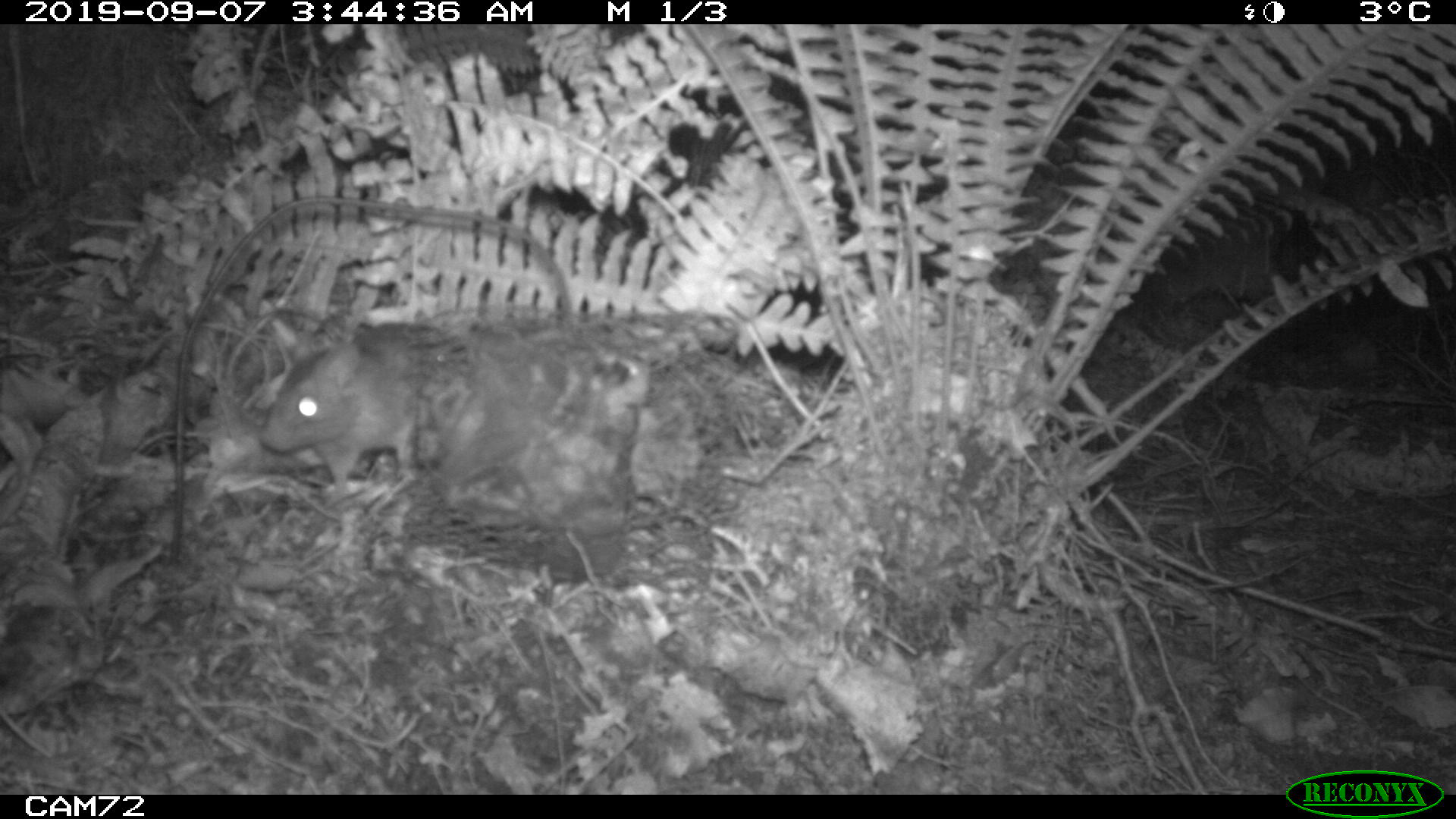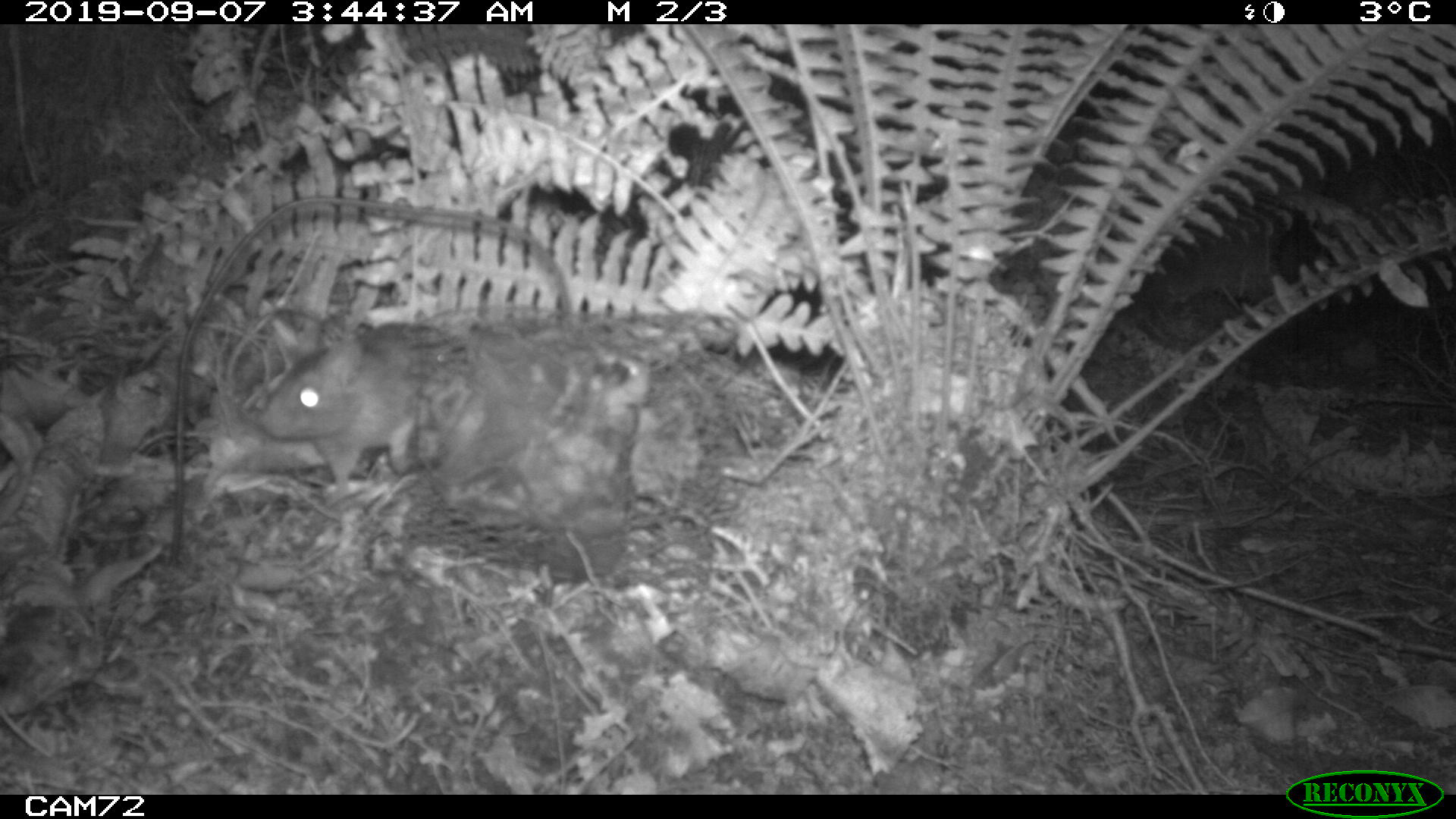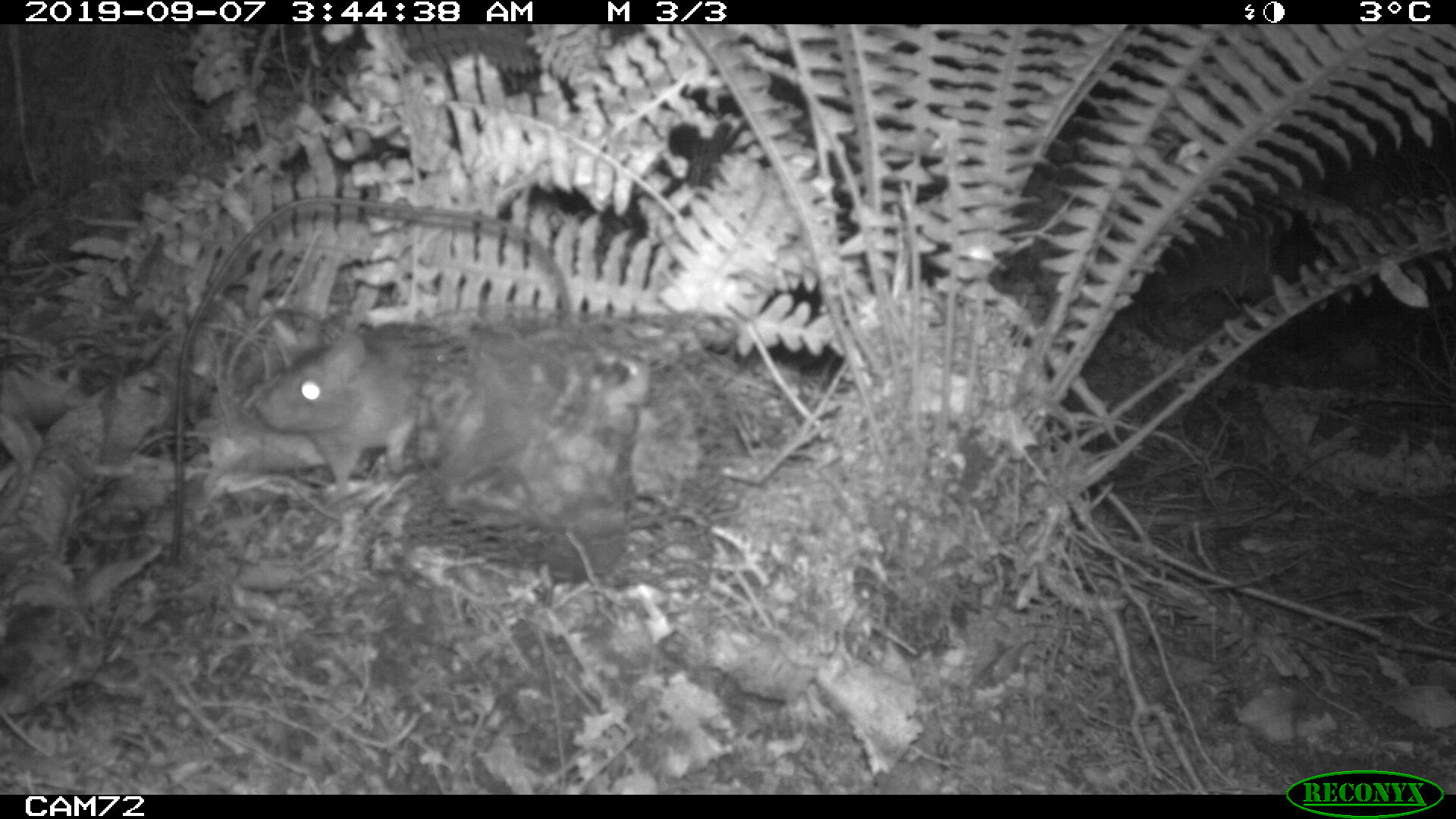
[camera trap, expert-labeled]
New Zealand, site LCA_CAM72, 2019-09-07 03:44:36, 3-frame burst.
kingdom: Animalia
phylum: Chordata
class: Mammalia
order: Rodentia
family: Muridae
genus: Rattus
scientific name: Rattus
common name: rat